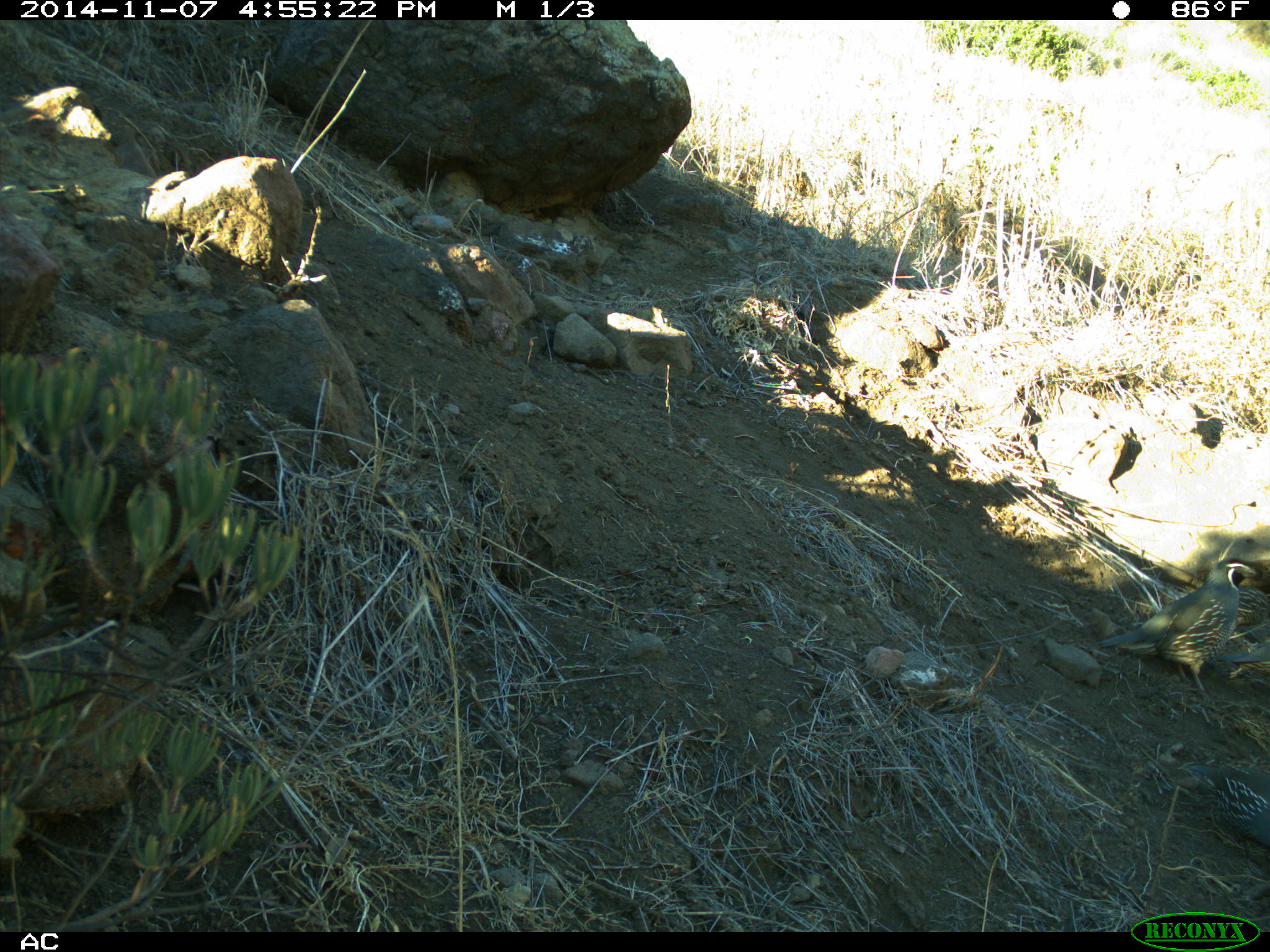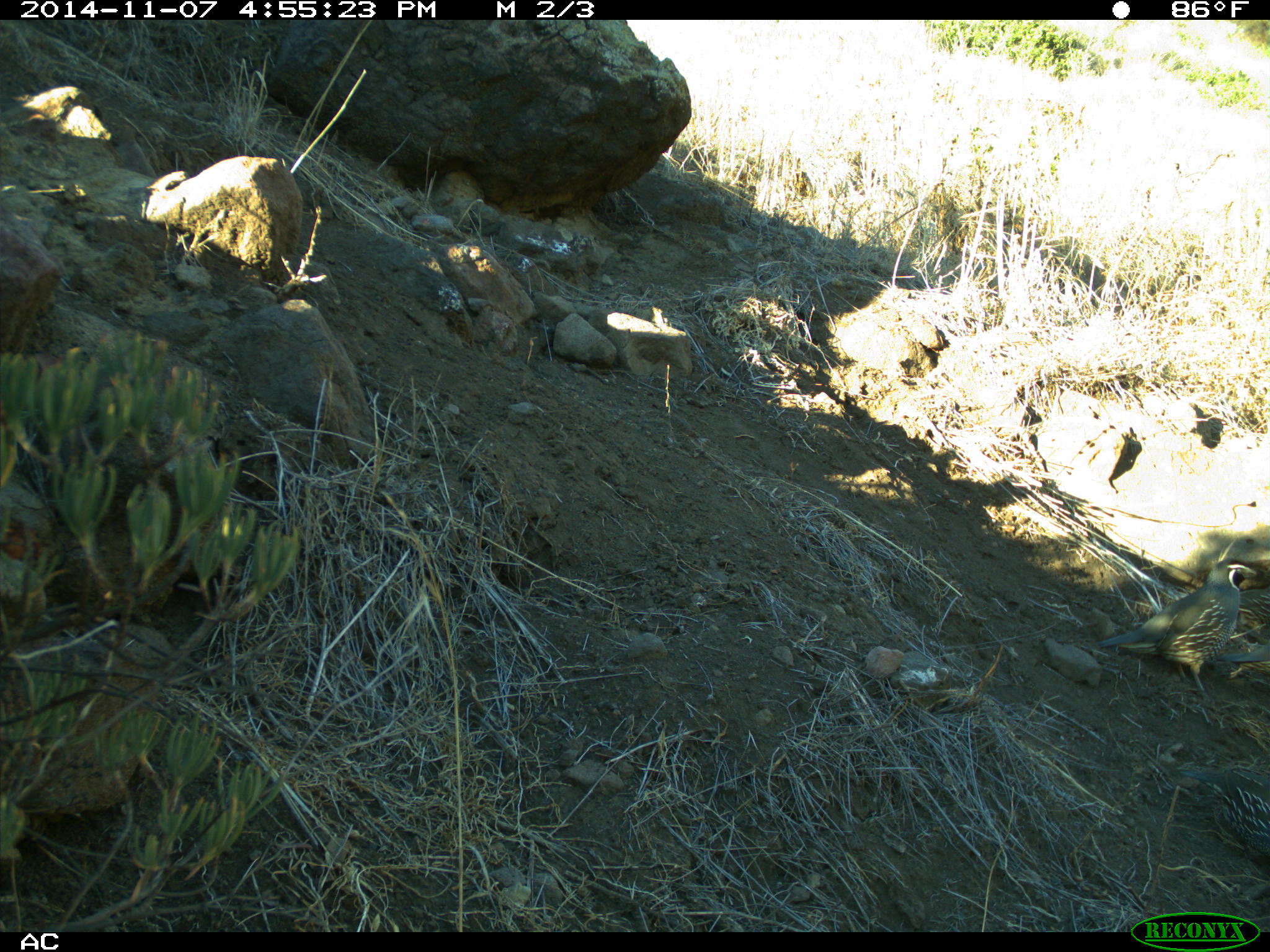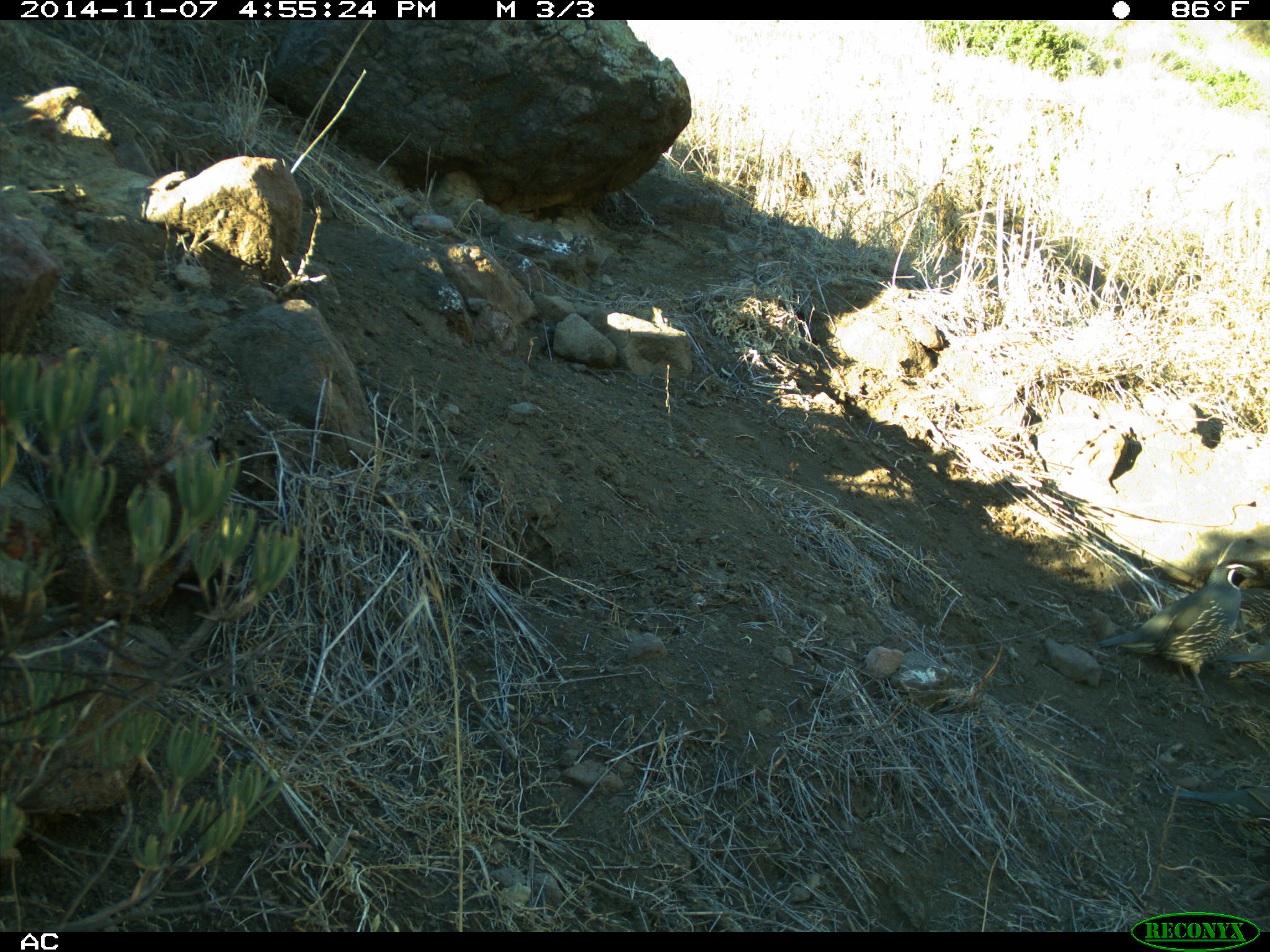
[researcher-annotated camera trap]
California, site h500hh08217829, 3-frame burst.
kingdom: Animalia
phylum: Chordata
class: Aves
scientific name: Aves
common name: bird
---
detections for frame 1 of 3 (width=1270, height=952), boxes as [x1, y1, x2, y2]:
bird: [1098, 557, 1268, 698]; [1177, 762, 1269, 850]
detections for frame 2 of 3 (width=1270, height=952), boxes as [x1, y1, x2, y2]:
bird: [1098, 559, 1269, 702]; [1163, 762, 1269, 868]; [1237, 586, 1269, 627]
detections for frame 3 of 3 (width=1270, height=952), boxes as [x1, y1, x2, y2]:
bird: [1094, 558, 1268, 697]; [1166, 782, 1269, 853]; [1210, 643, 1269, 674]